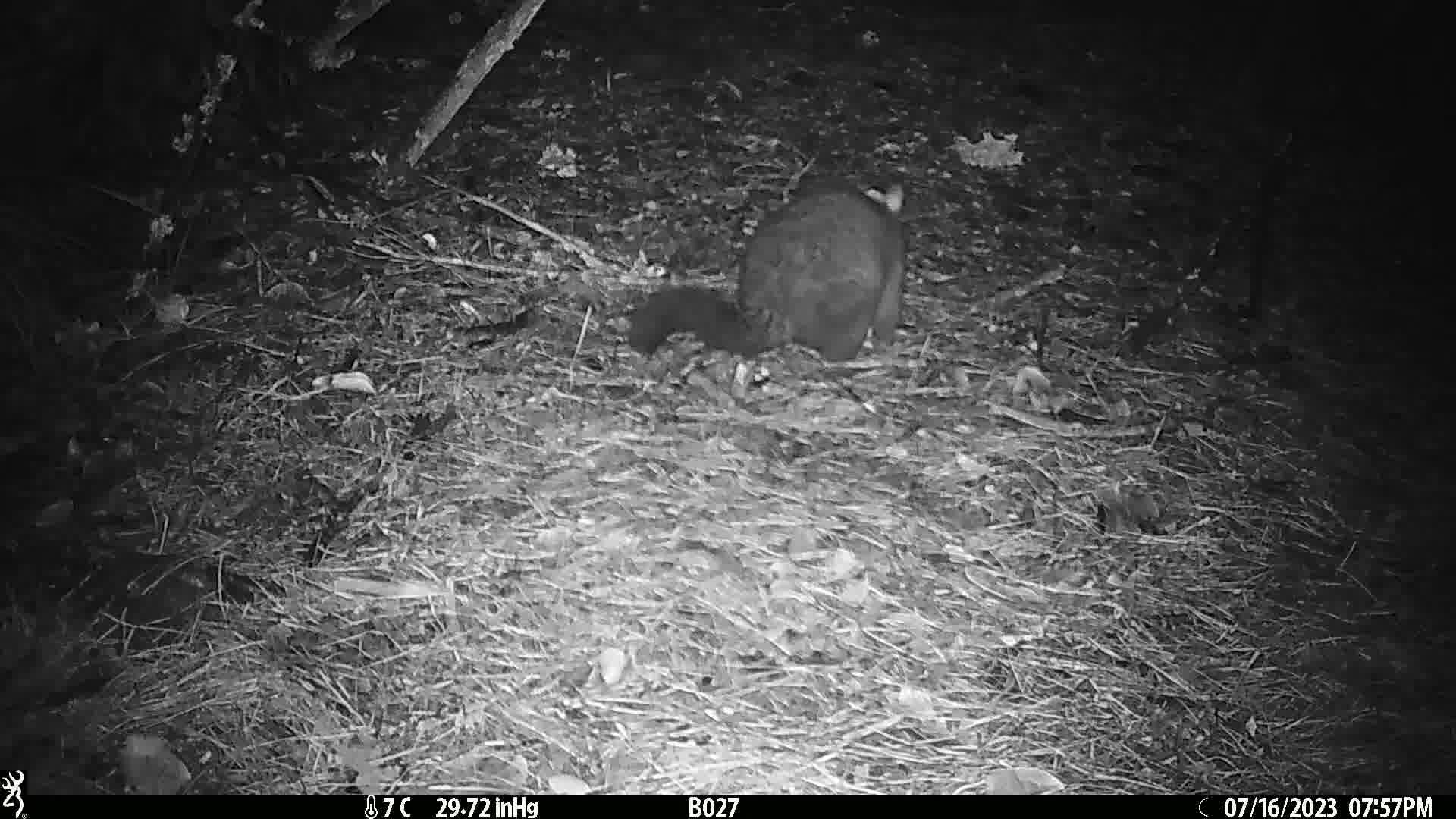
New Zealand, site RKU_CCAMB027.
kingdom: Animalia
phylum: Chordata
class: Mammalia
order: Diprotodontia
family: Phalangeridae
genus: Trichosurus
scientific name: Trichosurus vulpecula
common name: common brushtail possum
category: possum